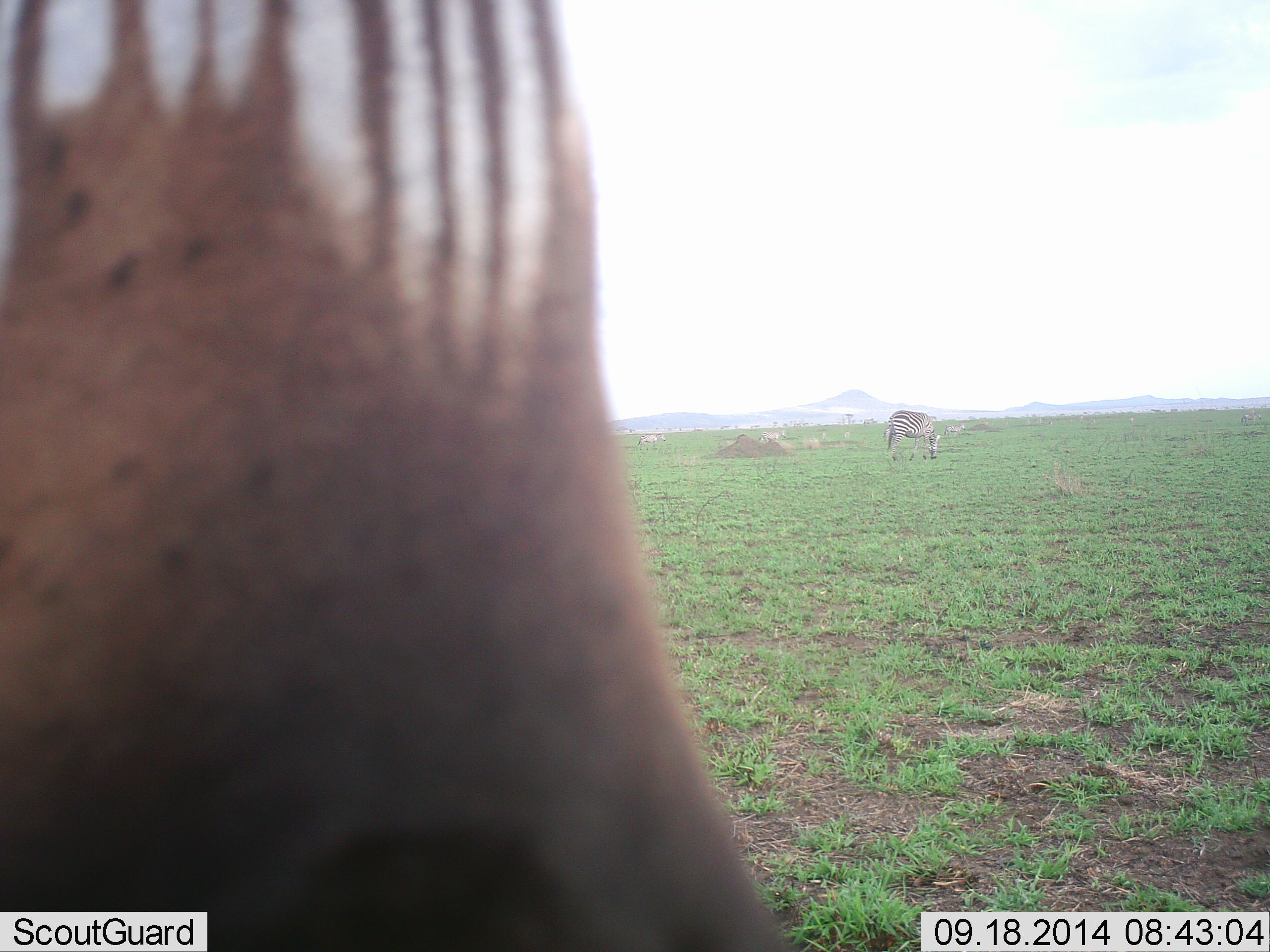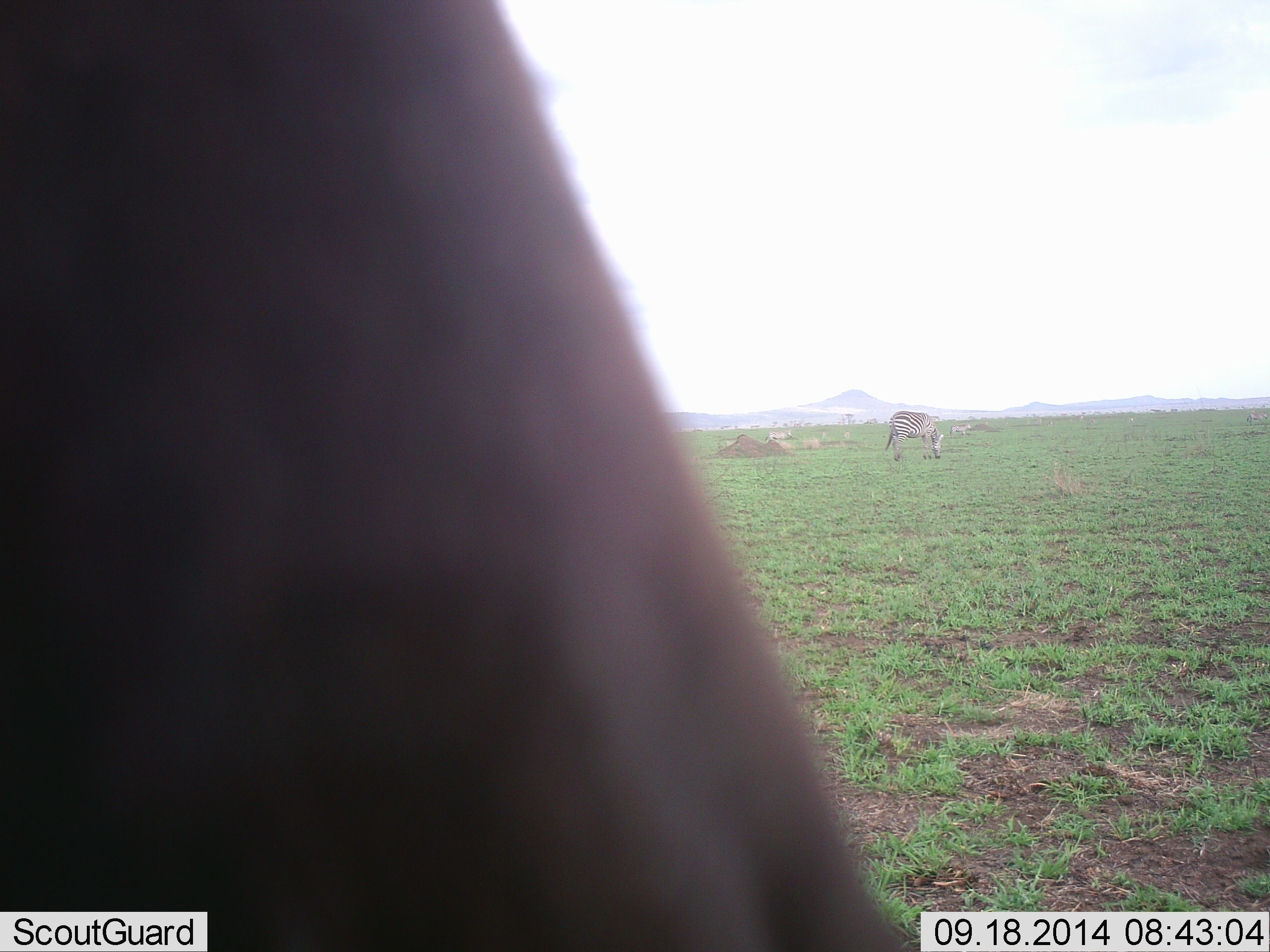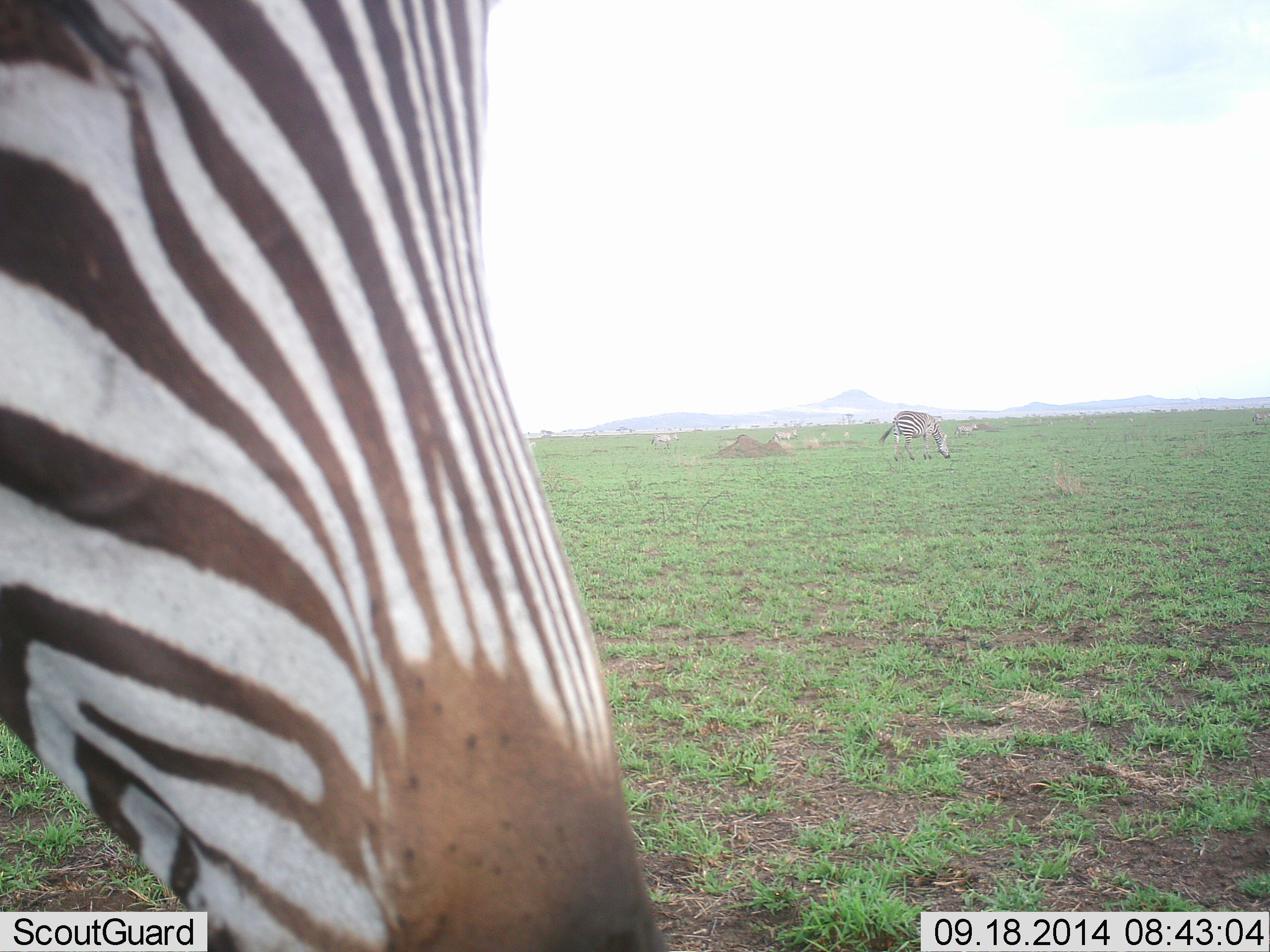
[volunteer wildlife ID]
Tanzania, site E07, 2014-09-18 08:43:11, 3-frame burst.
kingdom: Animalia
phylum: Chordata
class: Mammalia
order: Perissodactyla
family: Equidae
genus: Equus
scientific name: Equus quagga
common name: plains zebra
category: zebra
Zebra (plains zebra) (Equus quagga), count 2. Behavior (volunteer vote fractions): standing 50%, resting 0%, moving 17%, interacting 0%. Young present (vote fraction): 0%. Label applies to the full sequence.